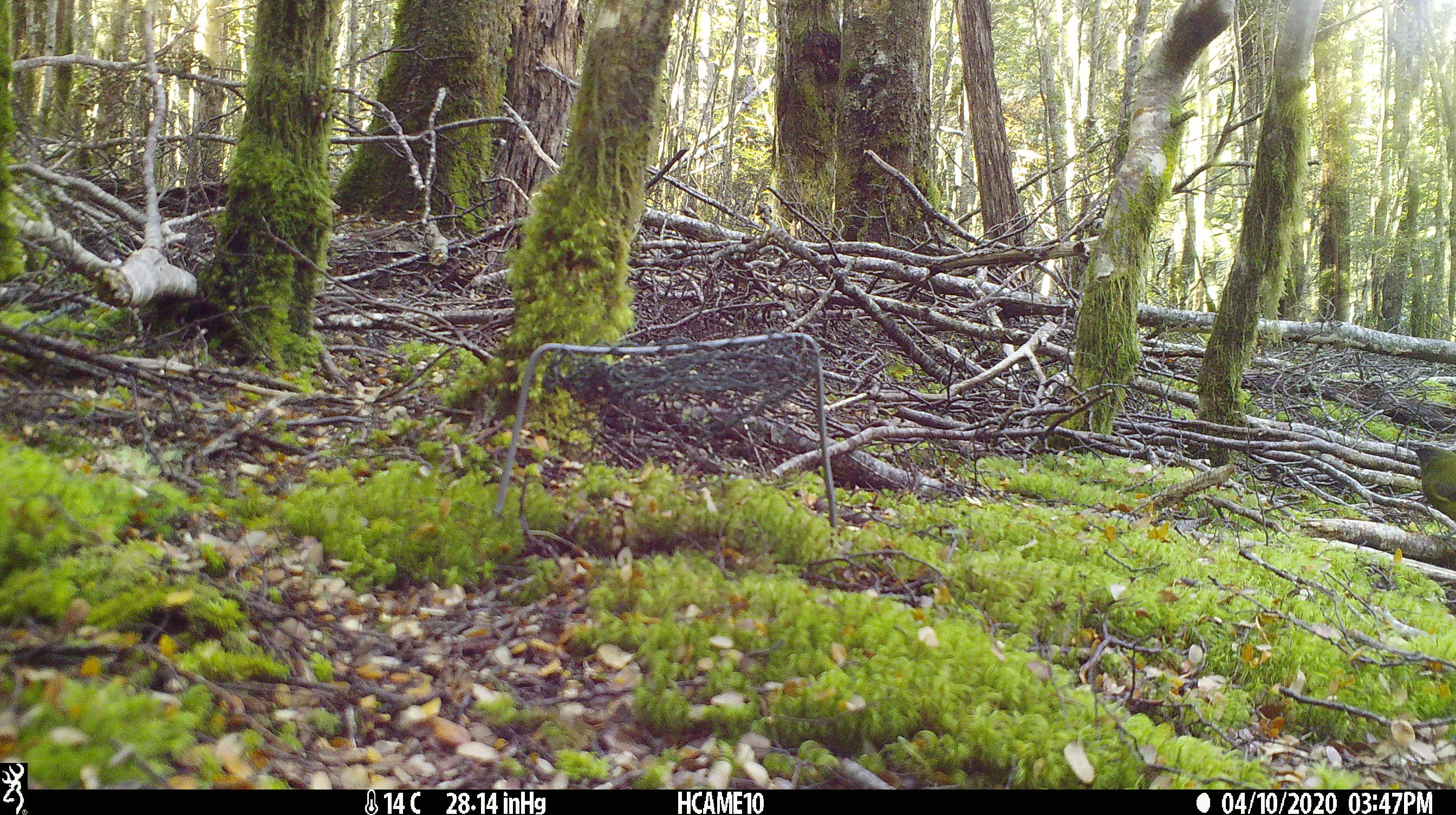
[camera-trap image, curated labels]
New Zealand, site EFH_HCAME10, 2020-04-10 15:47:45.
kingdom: Animalia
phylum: Chordata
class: Aves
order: Passeriformes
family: Meliphagidae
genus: Anthornis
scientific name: Anthornis melanura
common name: new zealand bellbird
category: bellbird